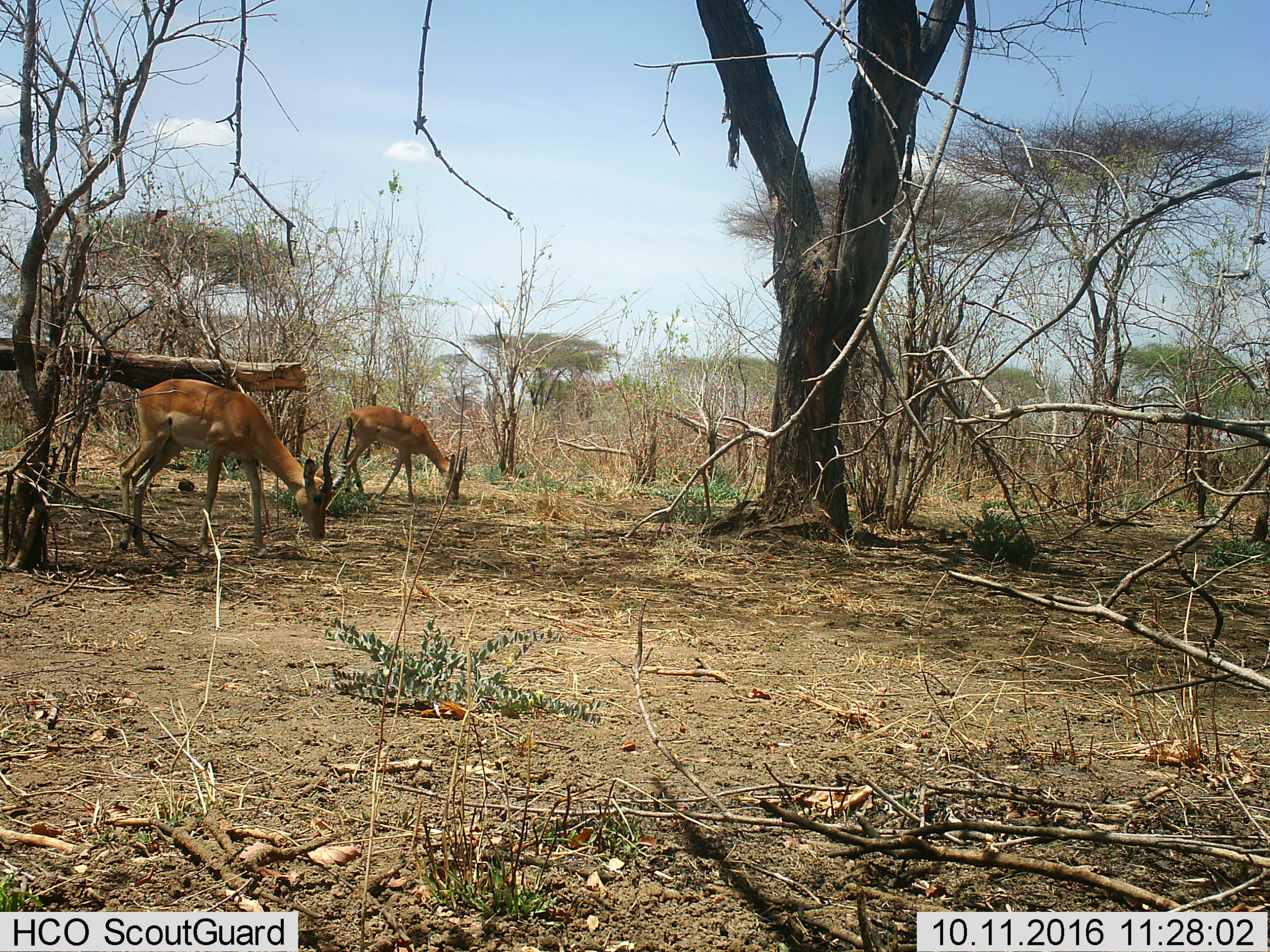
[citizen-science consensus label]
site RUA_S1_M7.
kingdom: Animalia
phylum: Chordata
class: Mammalia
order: Artiodactyla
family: Bovidae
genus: Aepyceros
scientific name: Aepyceros melampus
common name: impala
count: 2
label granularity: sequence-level